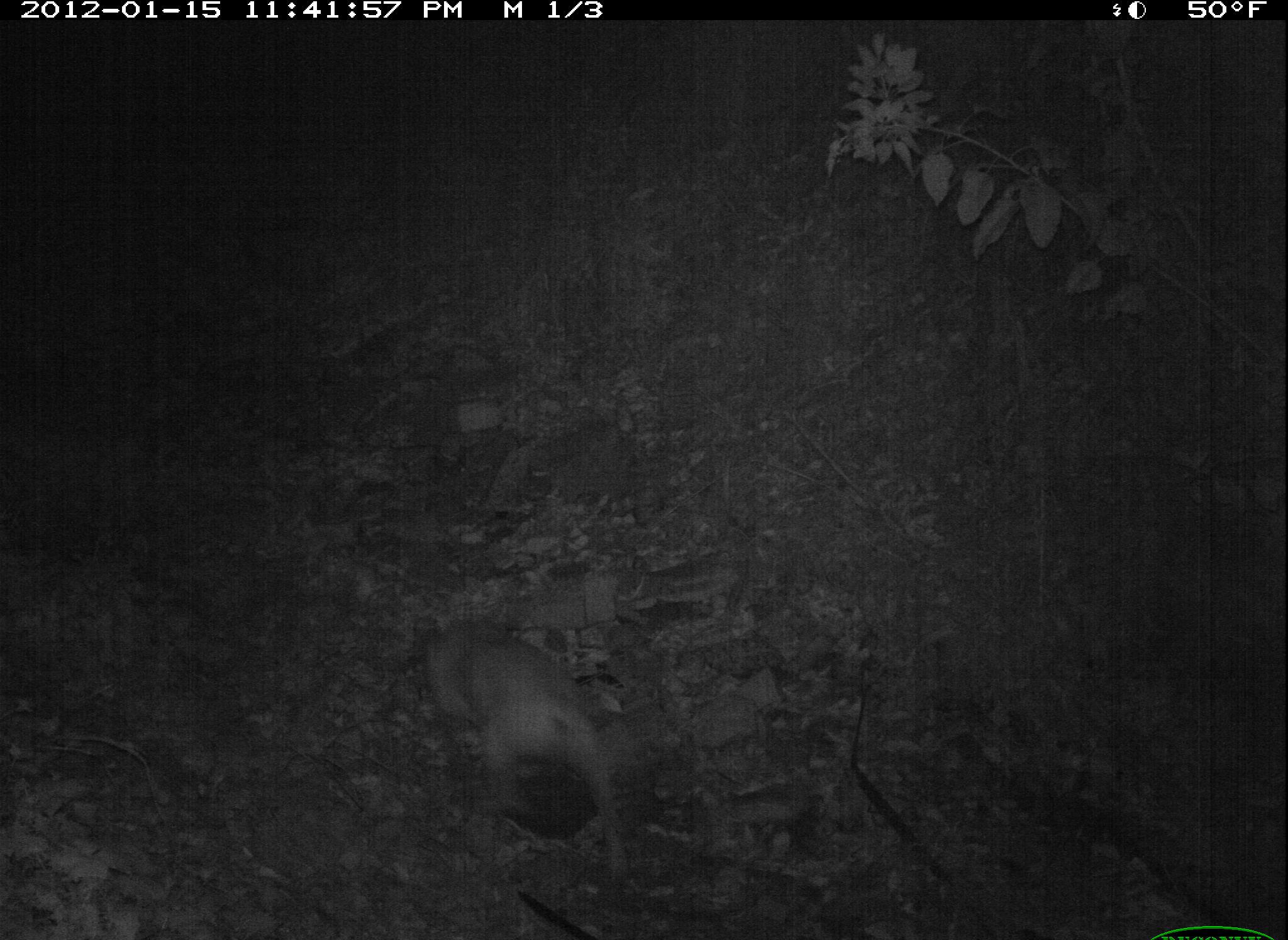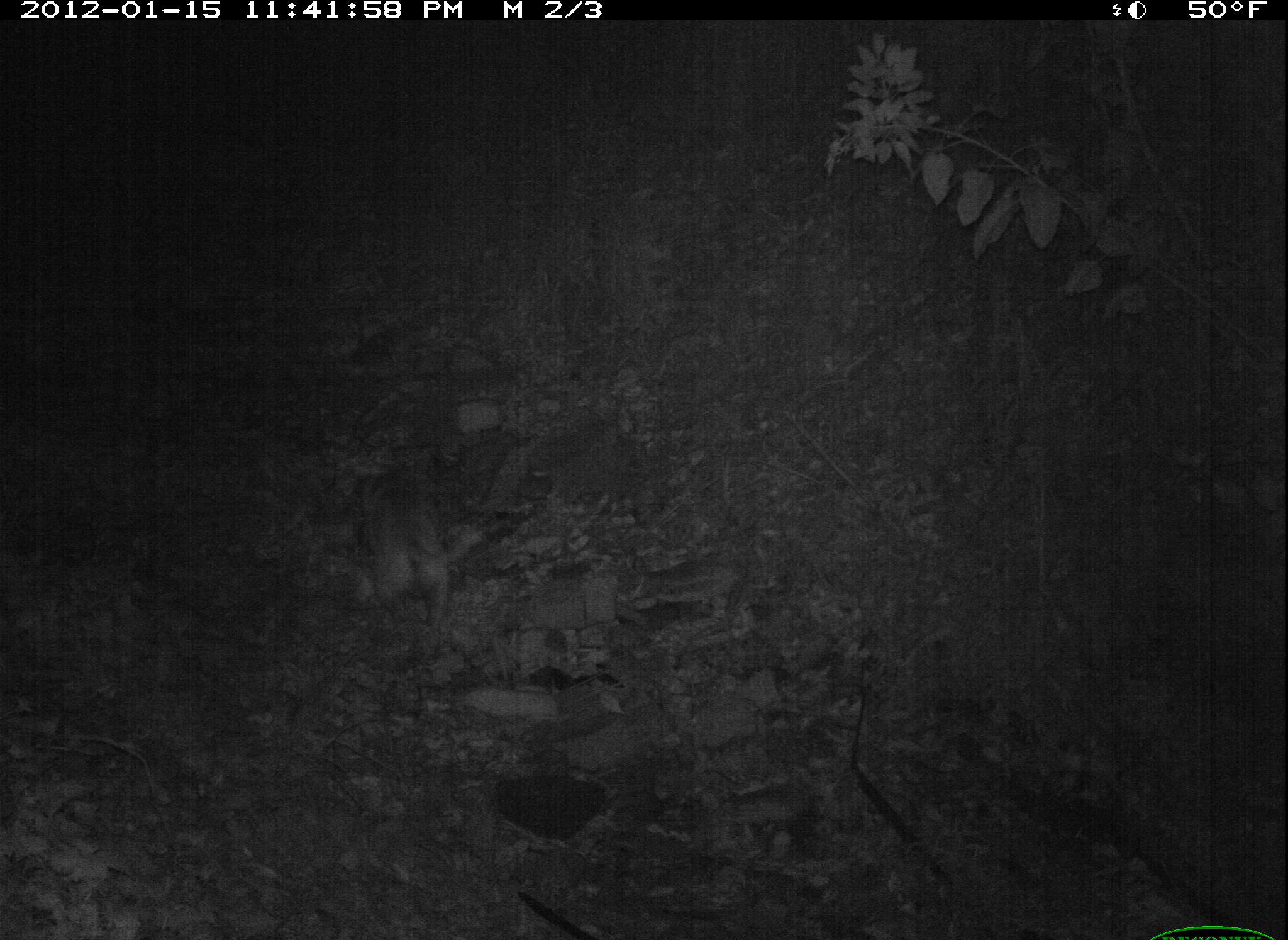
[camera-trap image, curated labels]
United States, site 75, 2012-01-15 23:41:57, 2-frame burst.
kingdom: Animalia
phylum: Chordata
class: Mammalia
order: Carnivora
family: Canidae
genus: Canis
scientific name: Canis familiaris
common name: domestic dog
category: dog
Dog (domestic dog) (Canis familiaris).